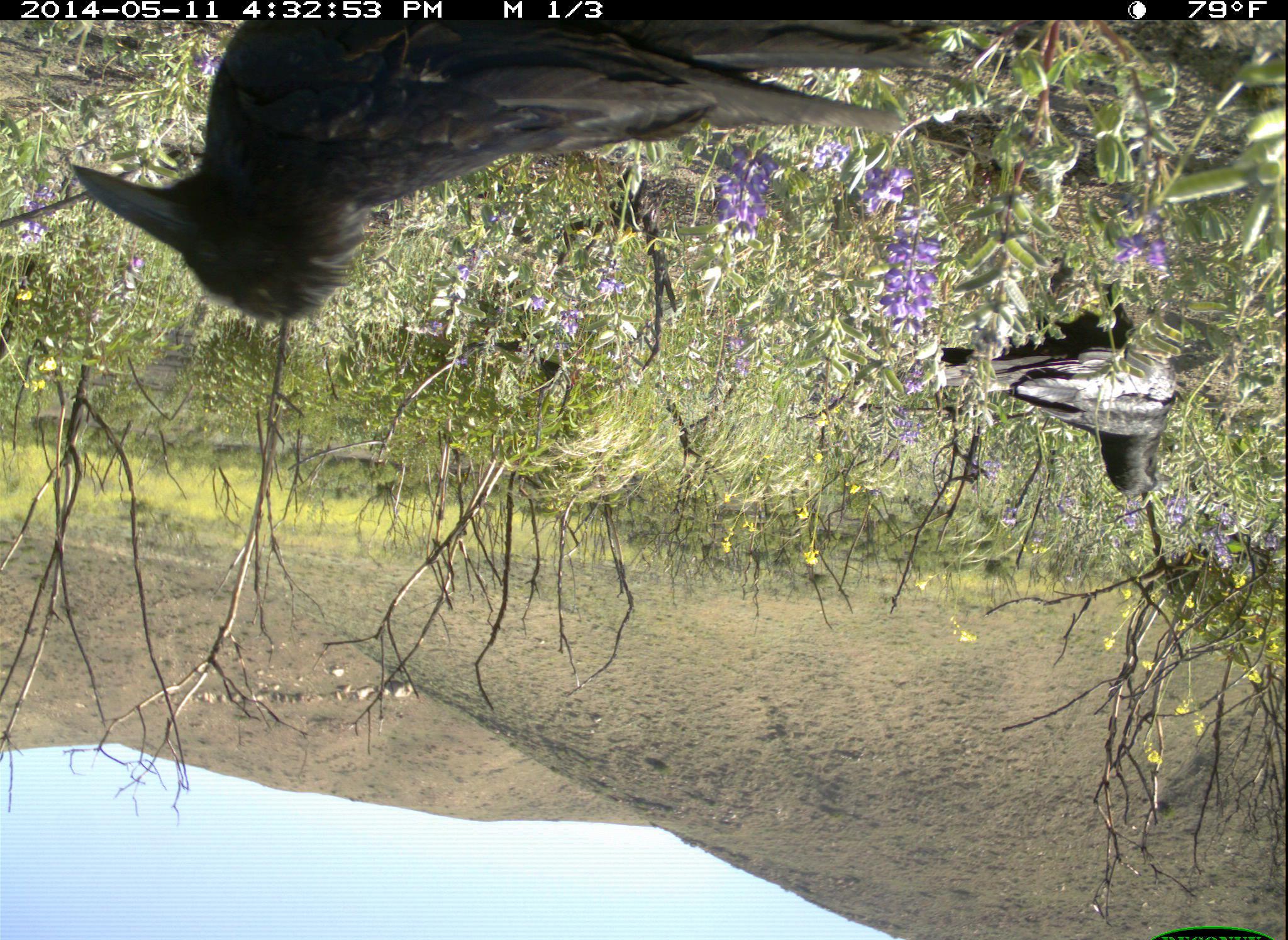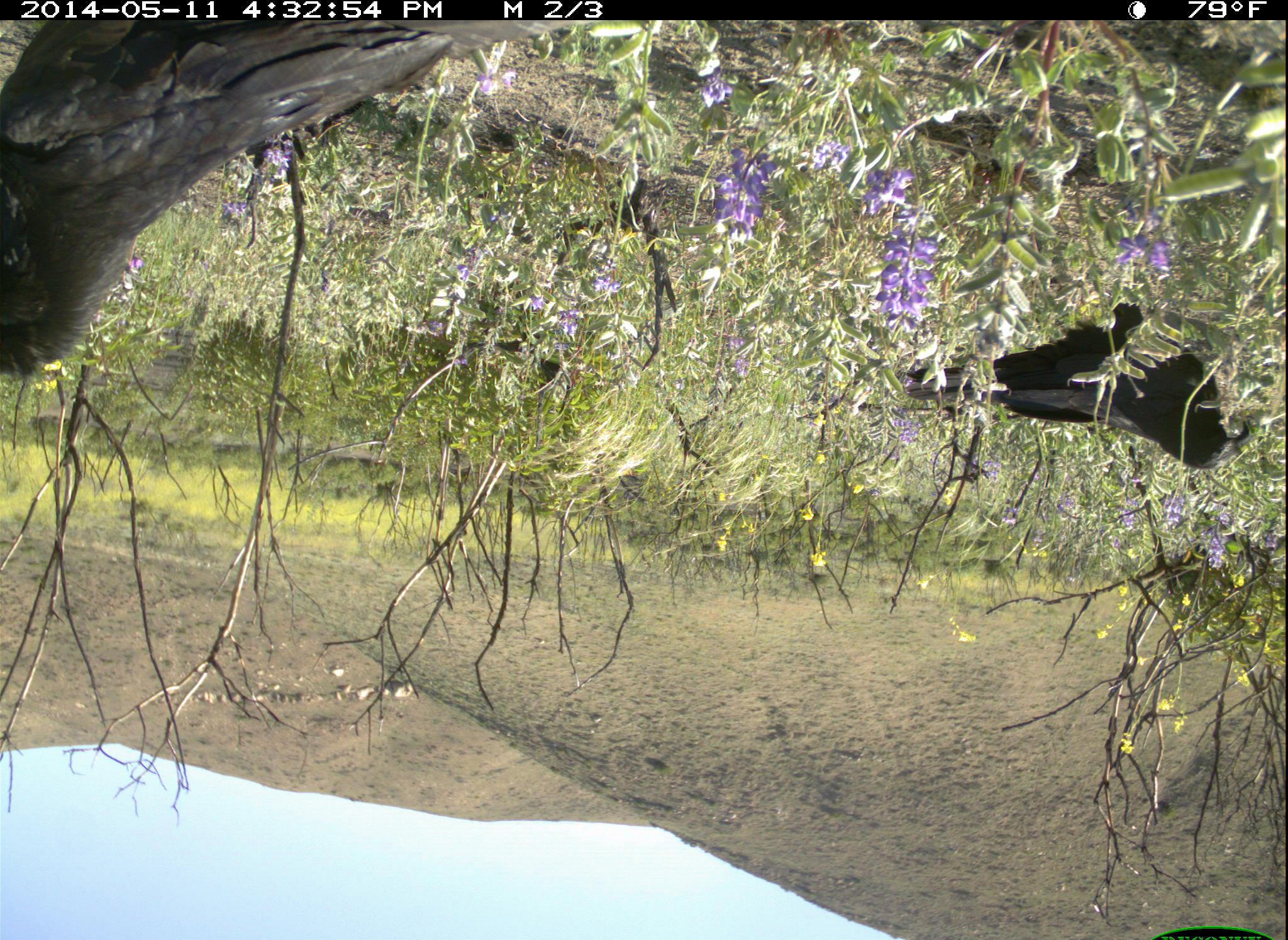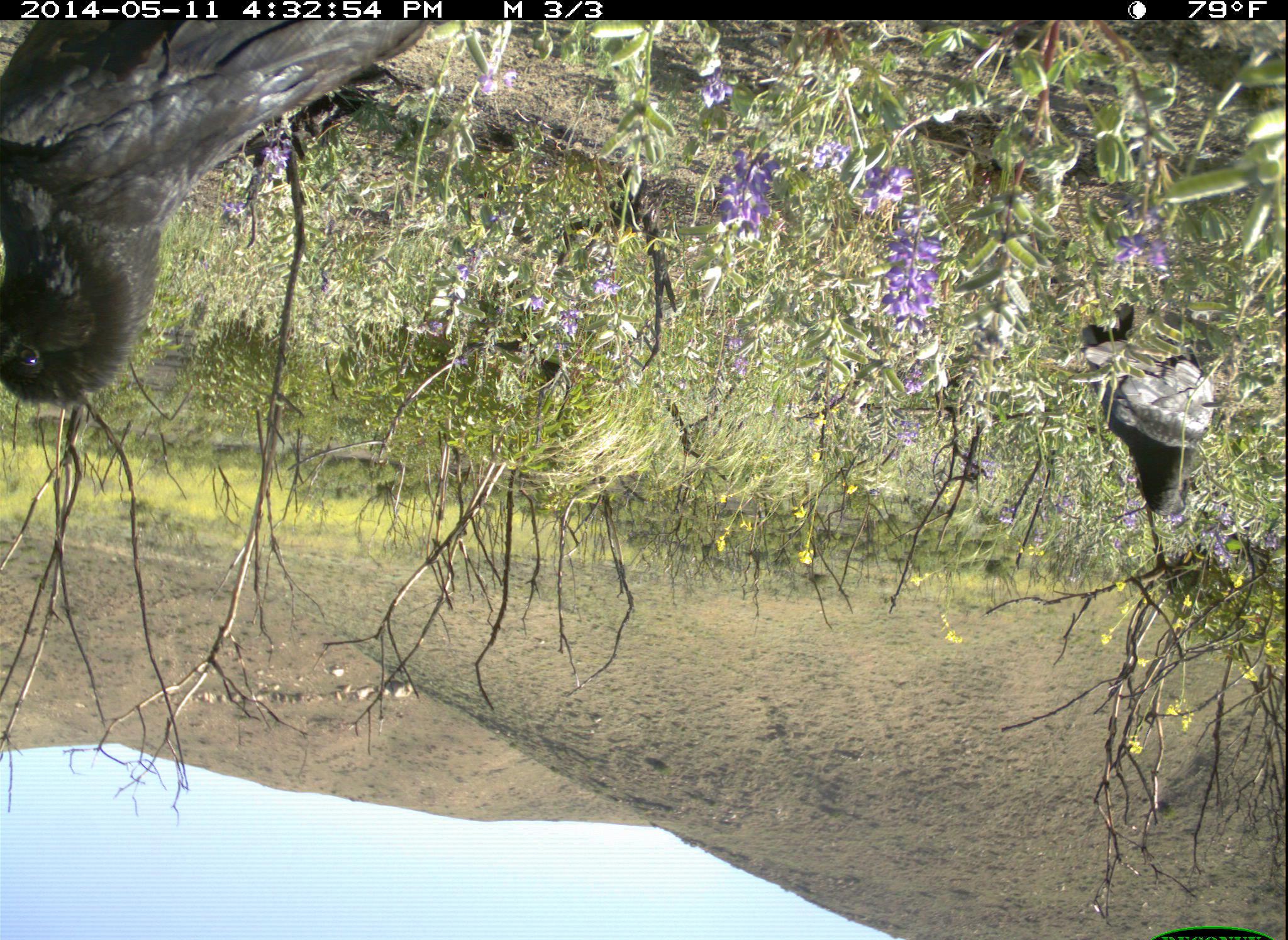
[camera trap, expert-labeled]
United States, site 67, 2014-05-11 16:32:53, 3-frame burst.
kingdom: Animalia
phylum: Chordata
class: Aves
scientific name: Aves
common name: bird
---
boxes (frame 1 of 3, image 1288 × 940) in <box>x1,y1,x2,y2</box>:
bird: <box>67,19,938,327</box>; <box>938,259,1203,500</box>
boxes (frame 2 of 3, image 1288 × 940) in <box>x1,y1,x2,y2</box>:
bird: <box>0,22,529,378</box>; <box>905,289,1254,471</box>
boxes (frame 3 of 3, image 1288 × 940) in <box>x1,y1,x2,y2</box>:
bird: <box>0,19,417,408</box>; <box>1073,297,1230,518</box>